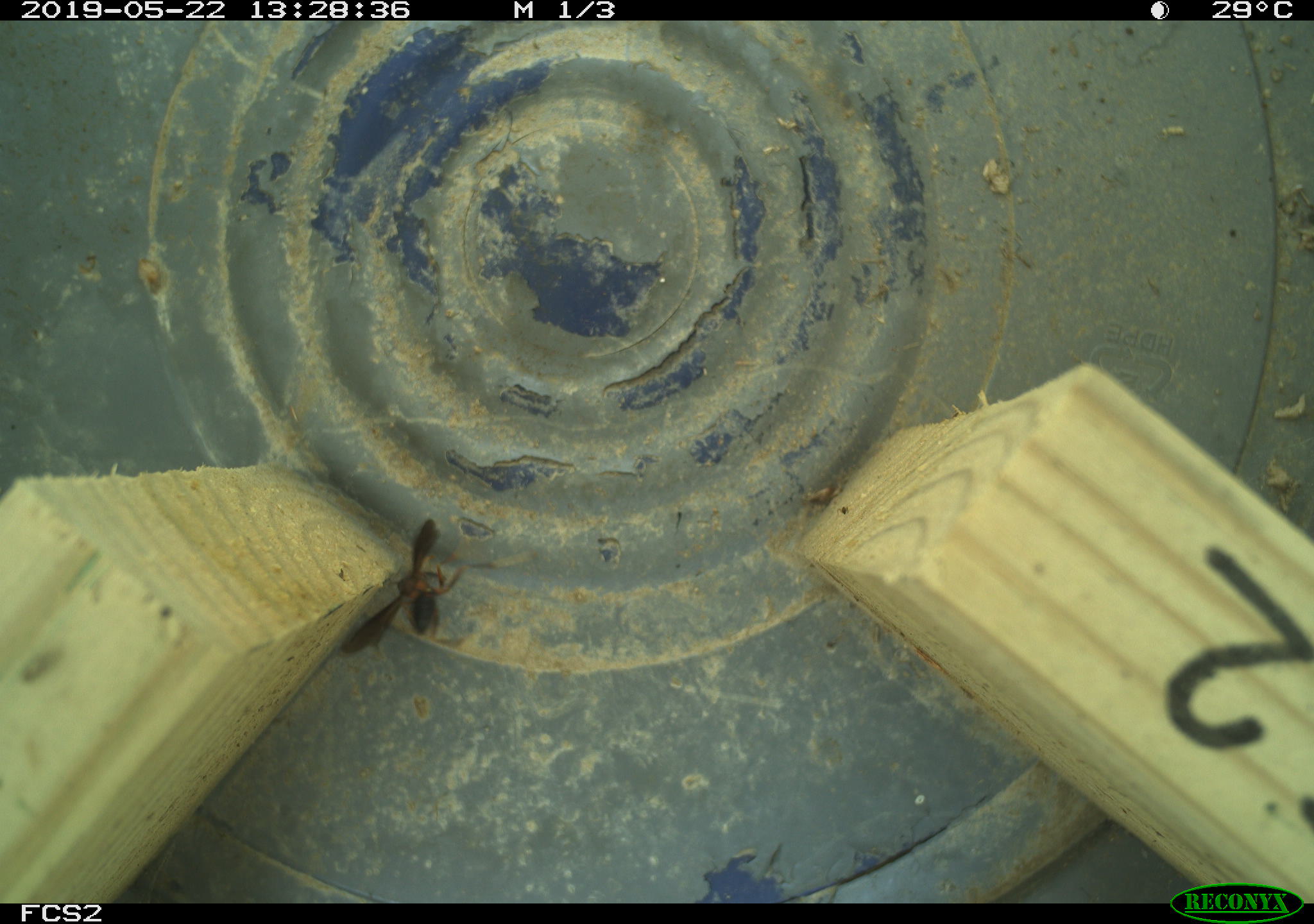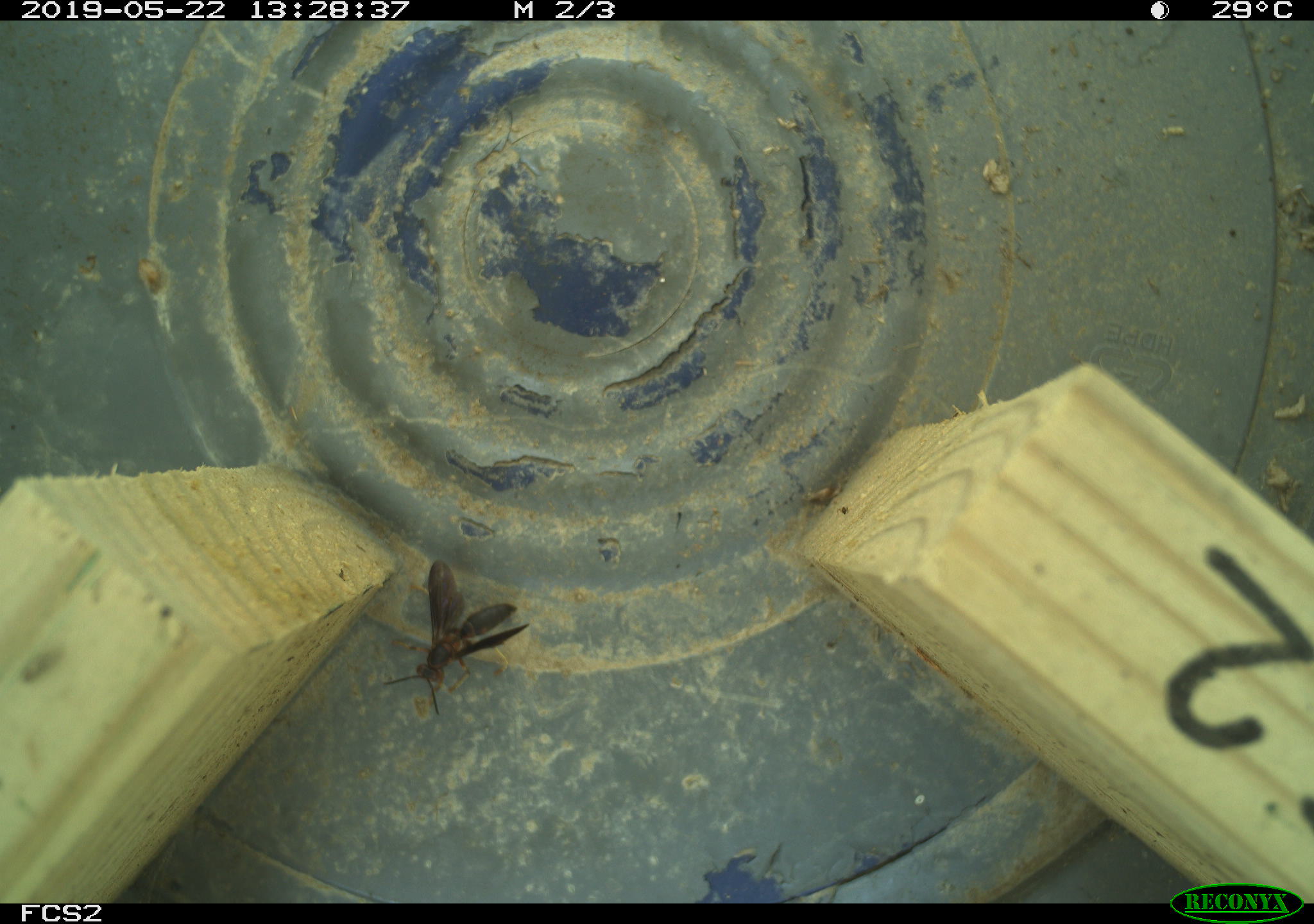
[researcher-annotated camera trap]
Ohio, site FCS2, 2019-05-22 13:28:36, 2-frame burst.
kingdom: Animalia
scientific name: Animalia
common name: animal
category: invertebrate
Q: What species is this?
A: Invertebrate (animal) (Animalia).